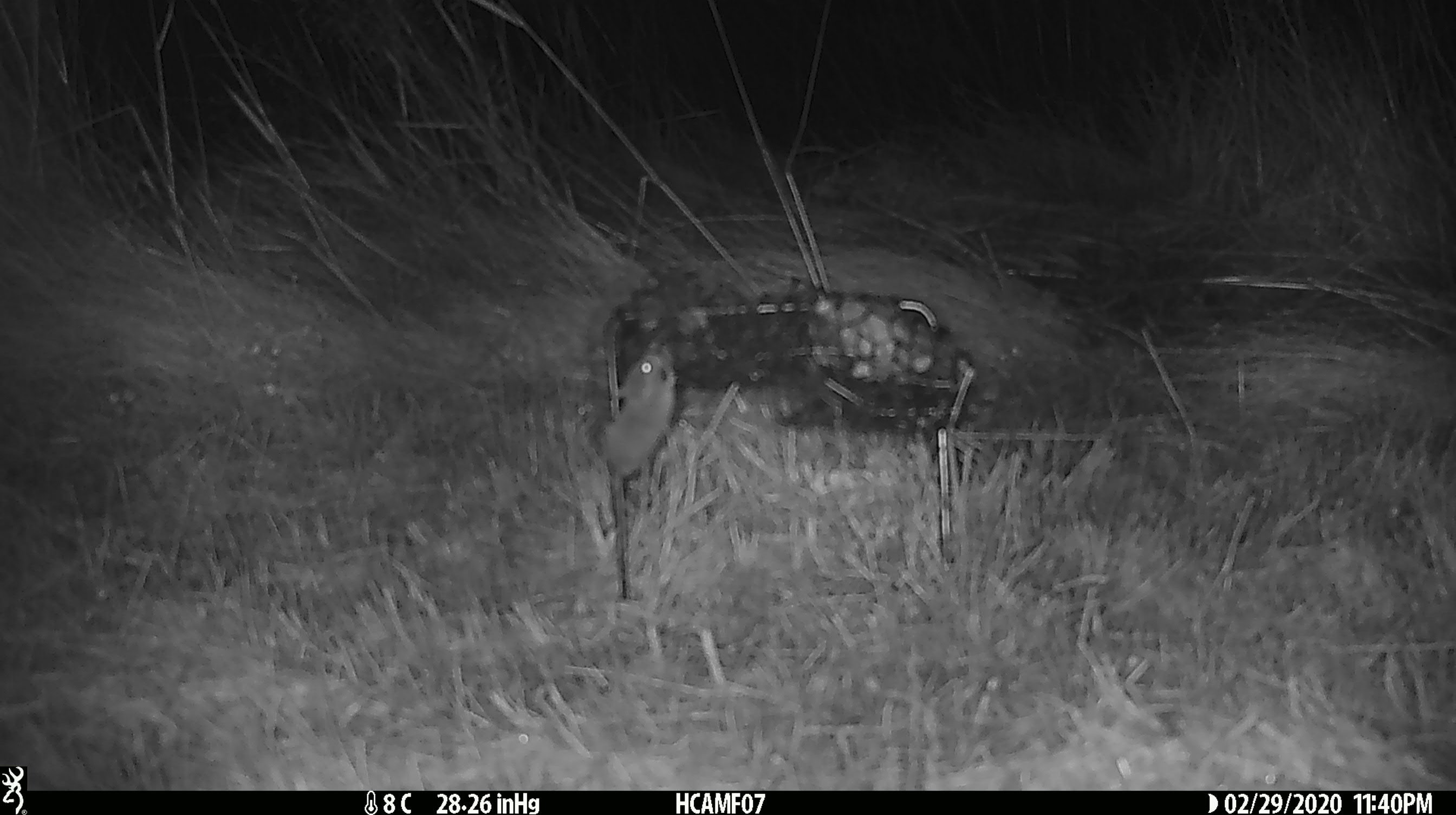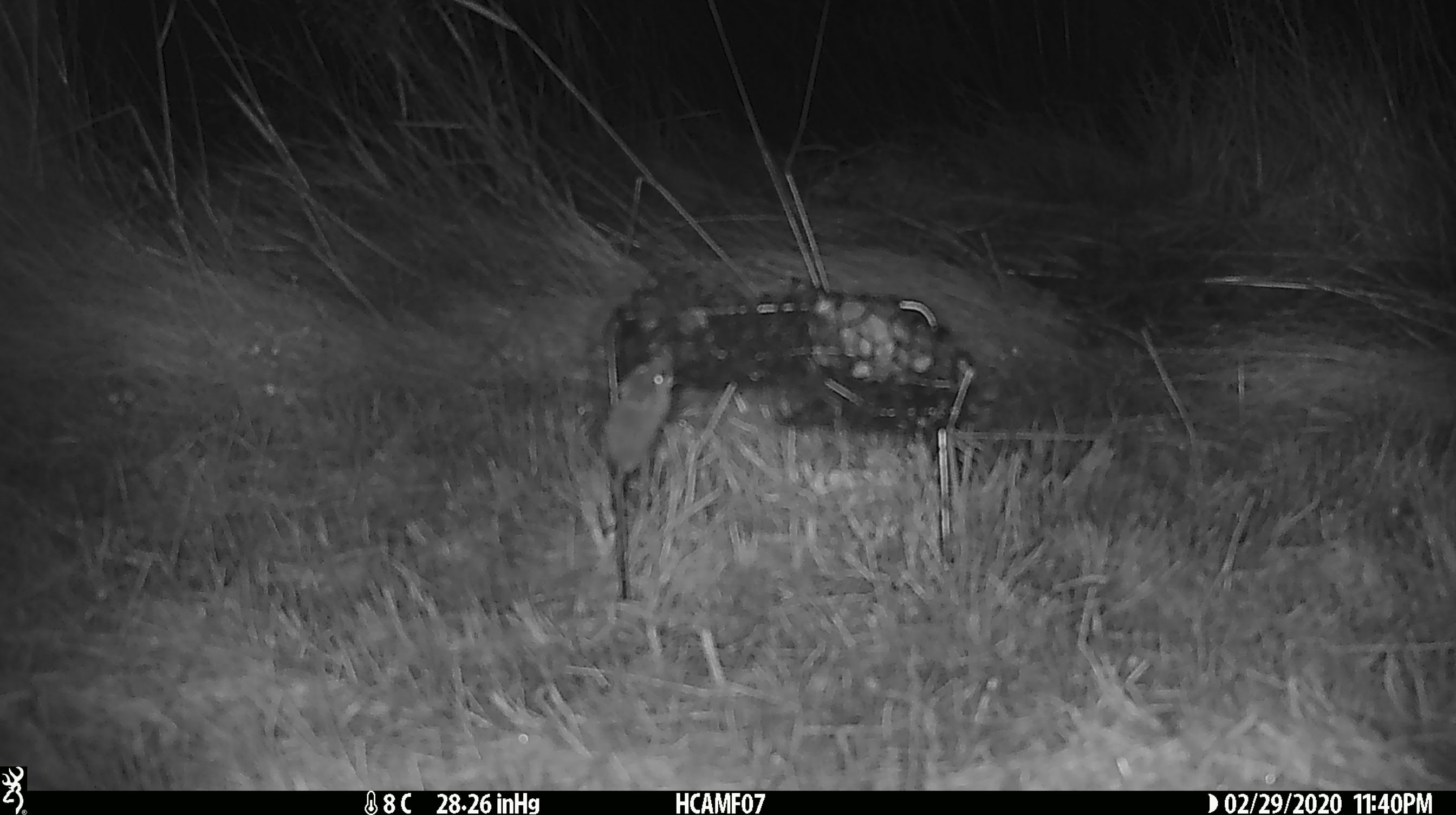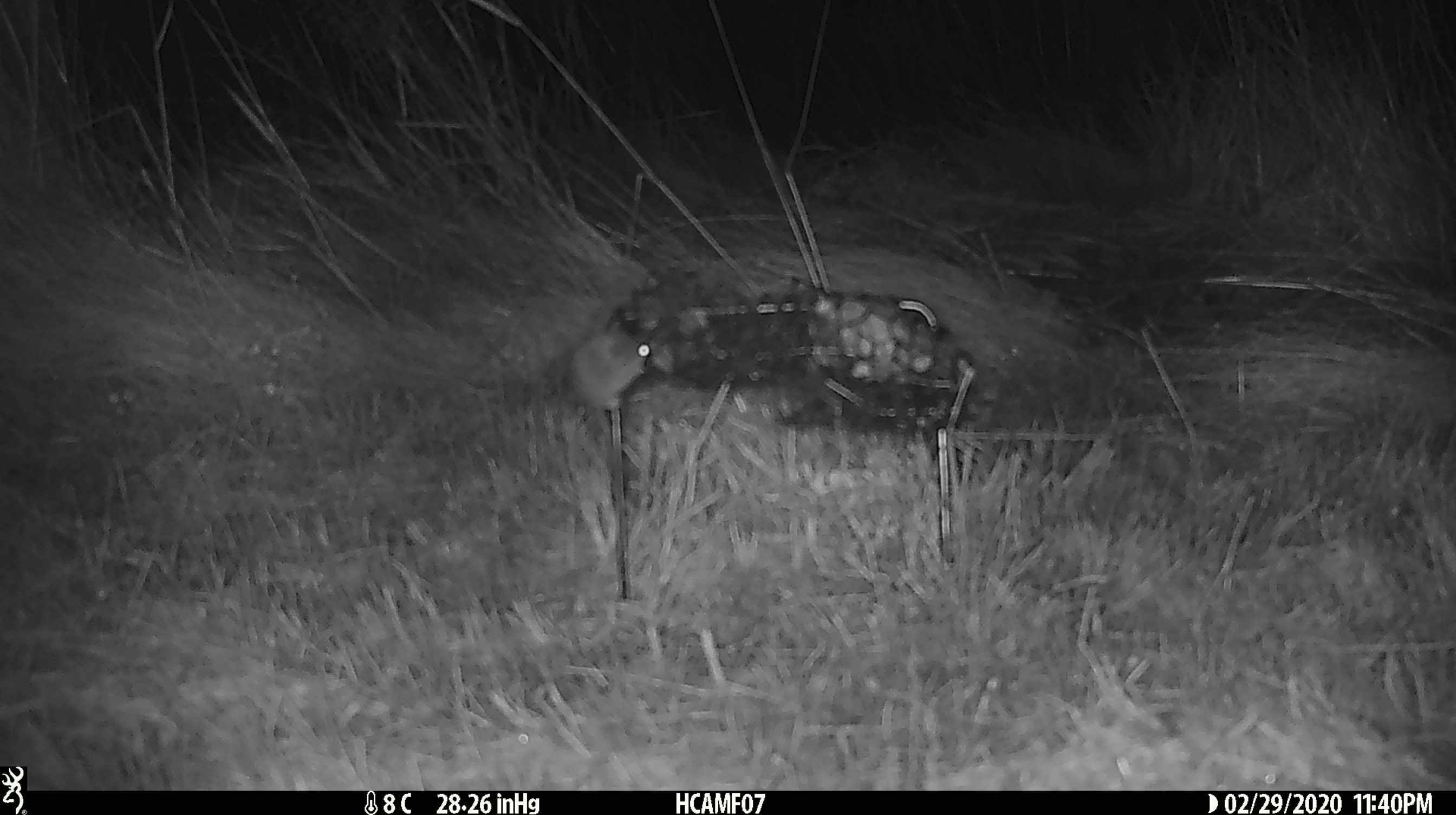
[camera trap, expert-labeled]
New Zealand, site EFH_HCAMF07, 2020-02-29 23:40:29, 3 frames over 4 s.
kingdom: Animalia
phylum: Chordata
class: Mammalia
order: Rodentia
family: Muridae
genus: Mus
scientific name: Mus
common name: mouse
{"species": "mouse (Mus)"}